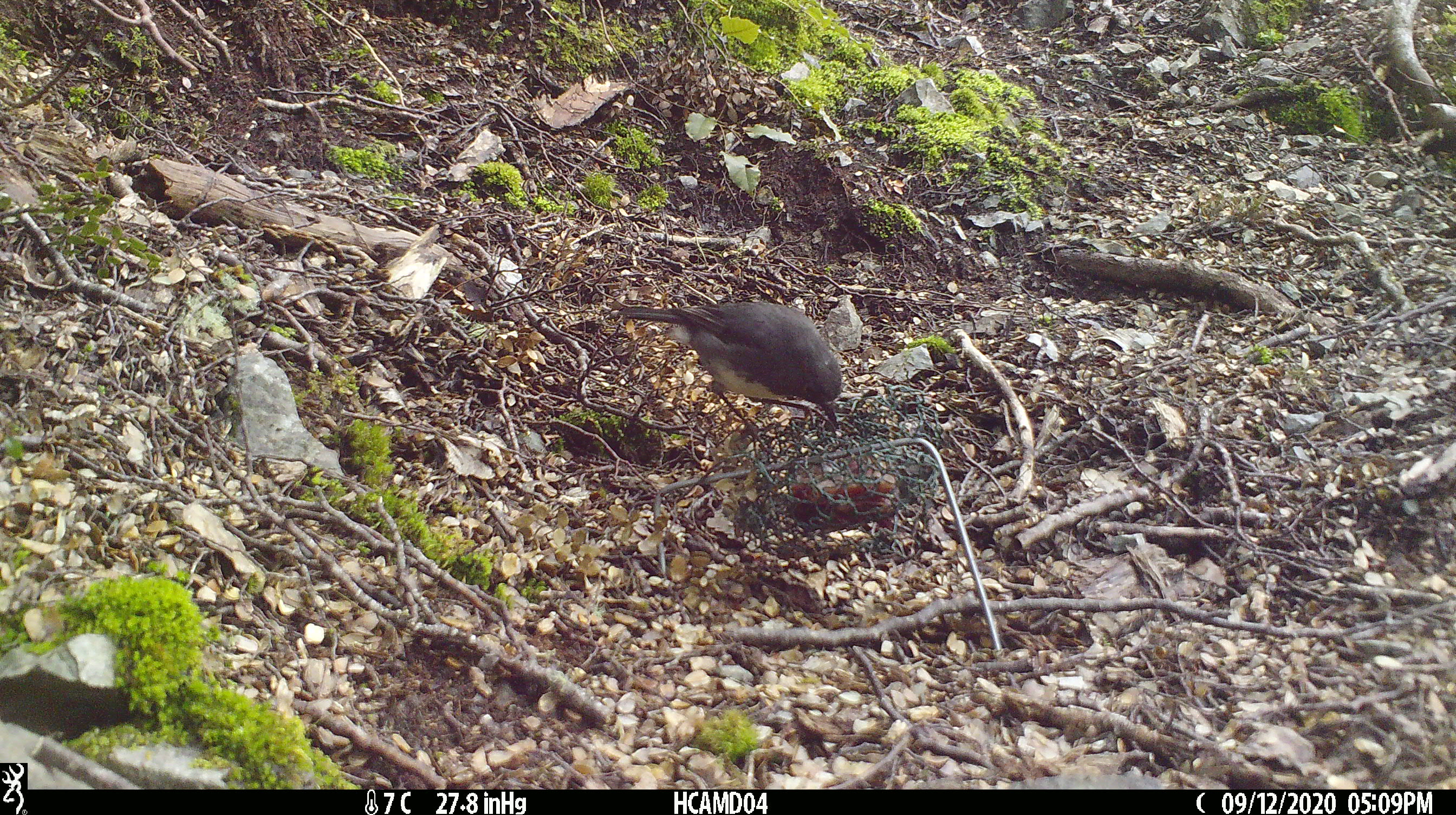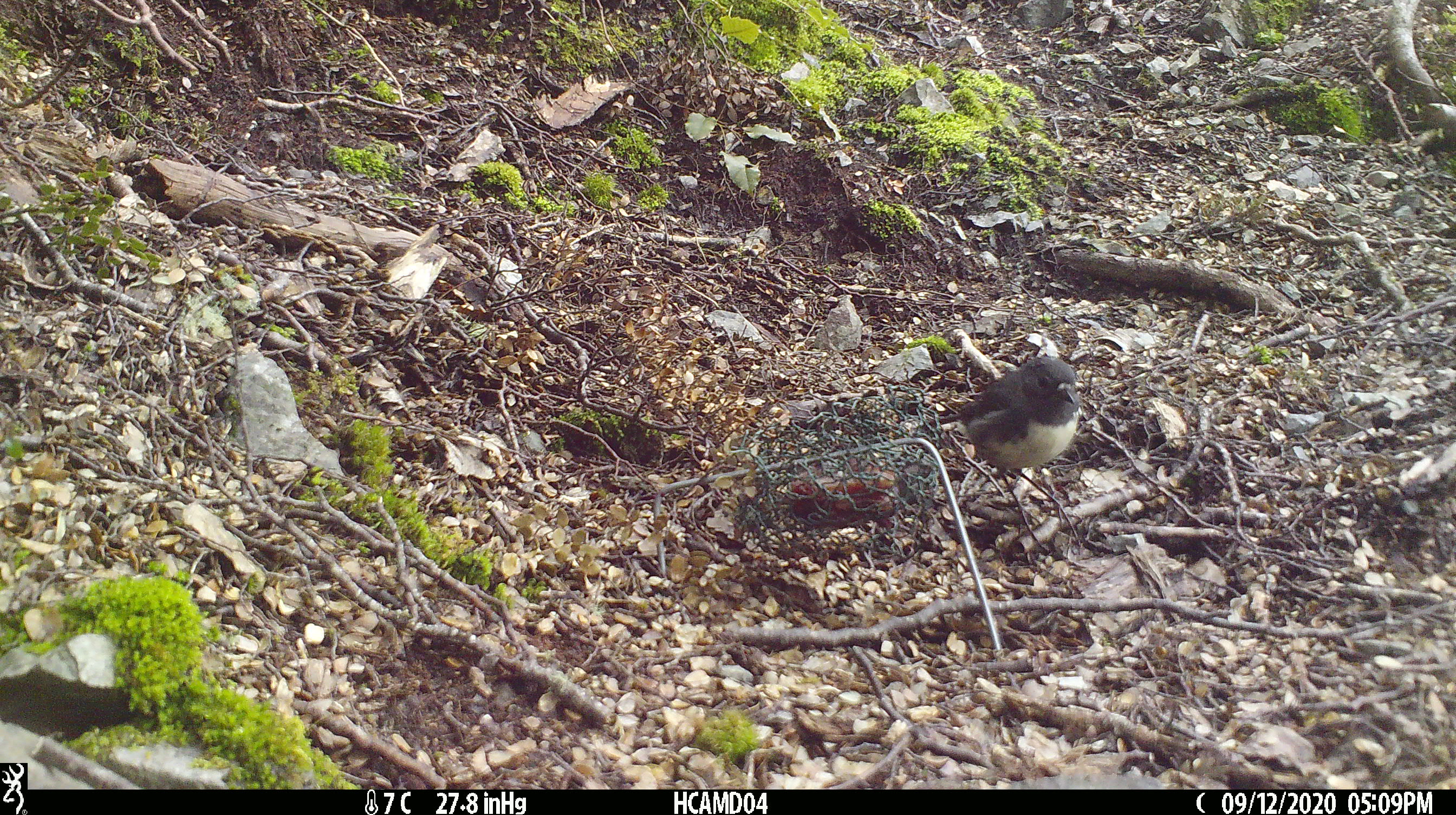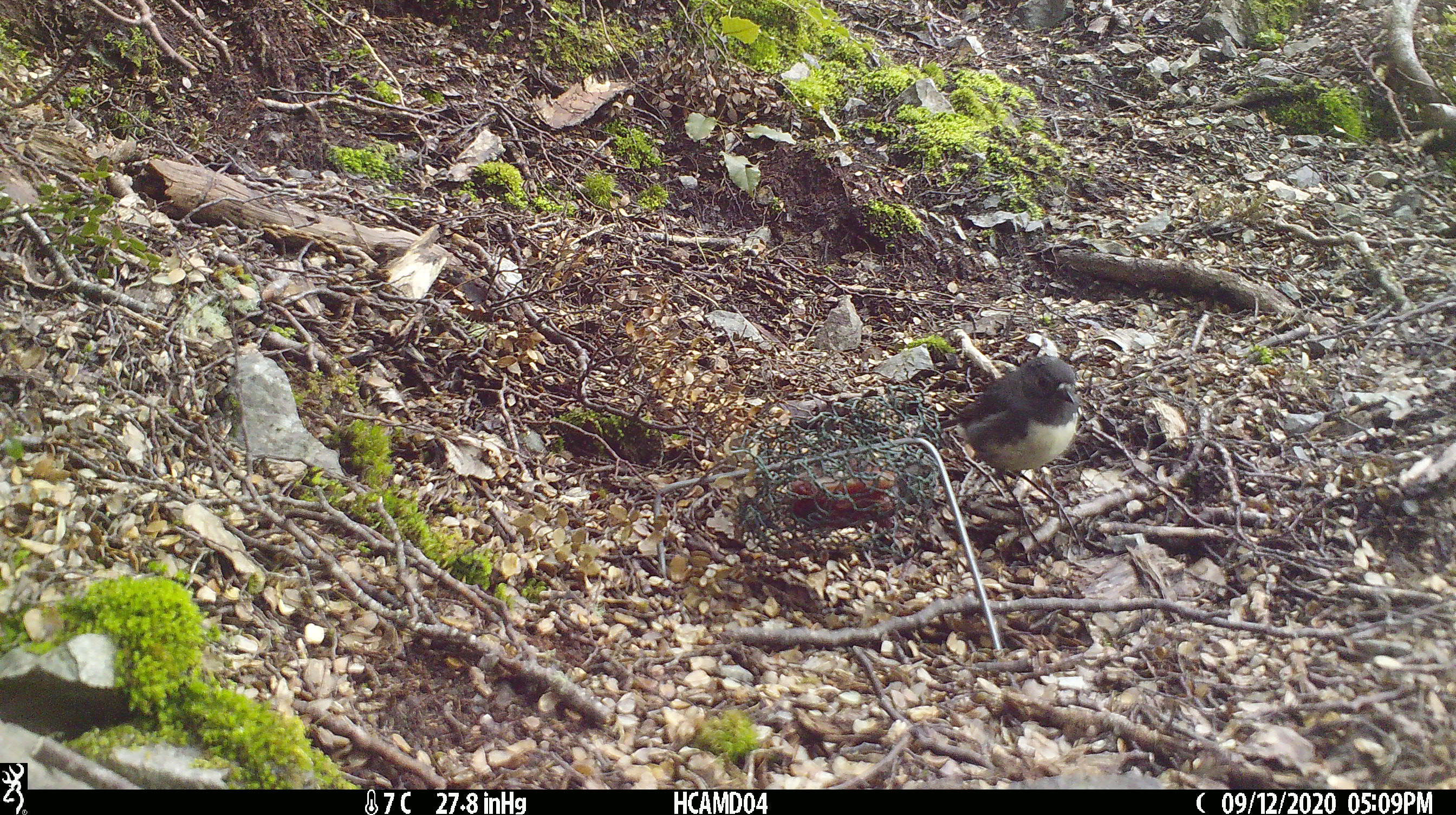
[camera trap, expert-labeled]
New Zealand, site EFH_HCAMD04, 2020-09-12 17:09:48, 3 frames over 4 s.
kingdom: Animalia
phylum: Chordata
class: Aves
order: Passeriformes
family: Petroicidae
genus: Petroica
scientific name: Petroica australis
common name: new zealand robin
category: robin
Robin (new zealand robin) (Petroica australis).